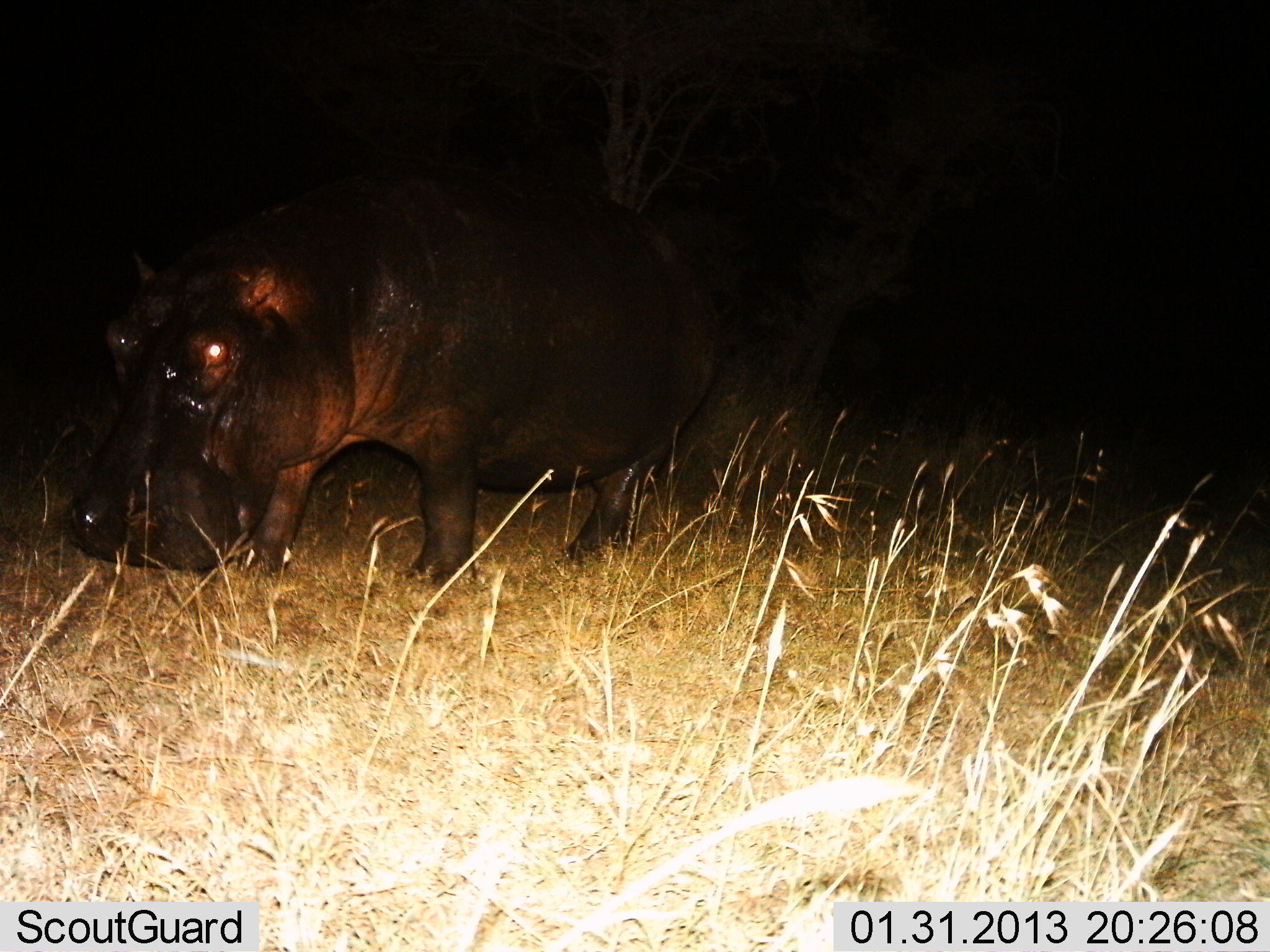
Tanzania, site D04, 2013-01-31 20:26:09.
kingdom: Animalia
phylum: Chordata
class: Mammalia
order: Artiodactyla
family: Hippopotamidae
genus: Hippopotamus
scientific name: Hippopotamus amphibius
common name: hippopotamus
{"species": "hippopotamus (Hippopotamus amphibius)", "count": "1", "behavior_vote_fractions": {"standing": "55%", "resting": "0%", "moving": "27%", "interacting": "0%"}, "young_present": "0%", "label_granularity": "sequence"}